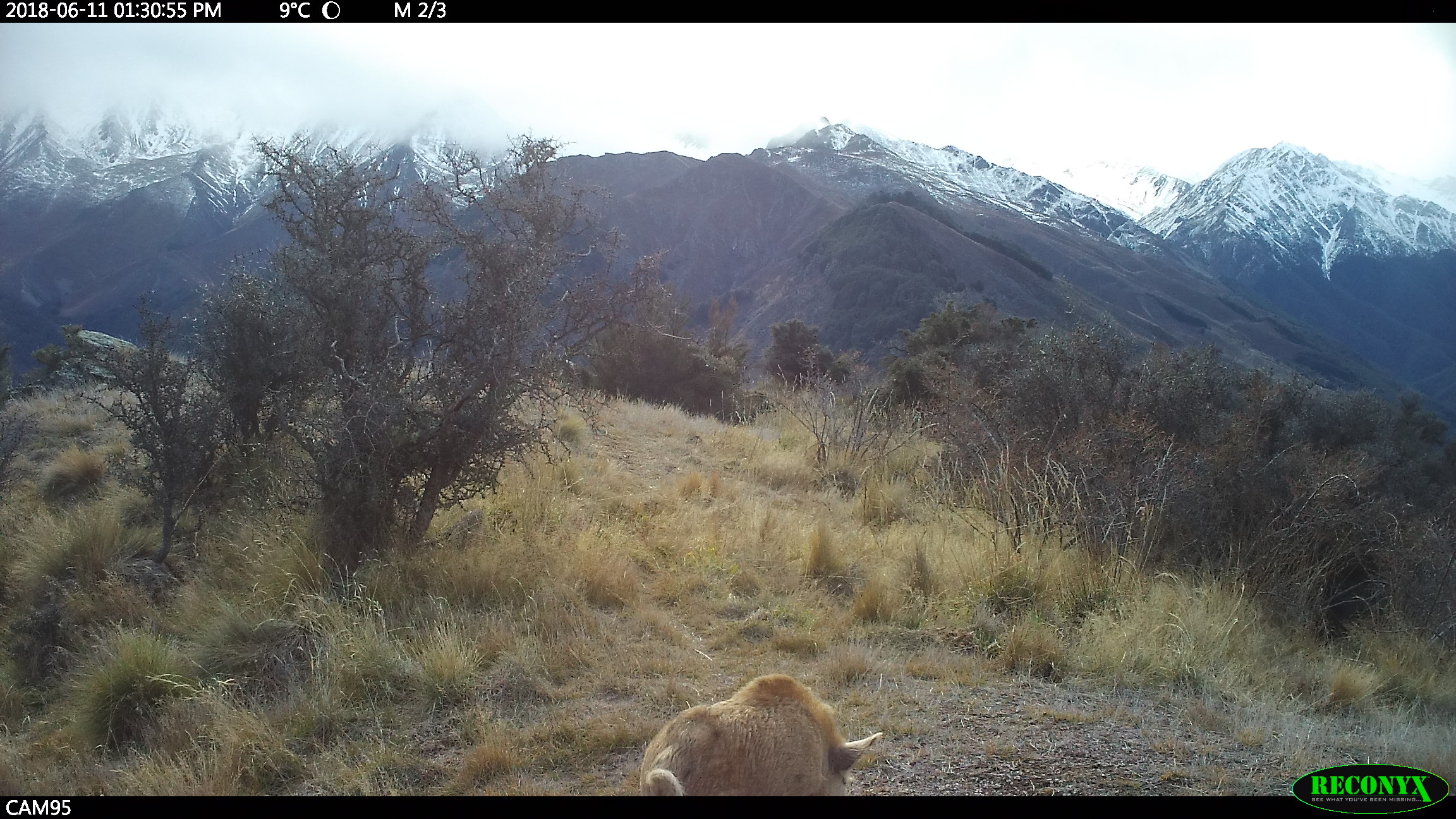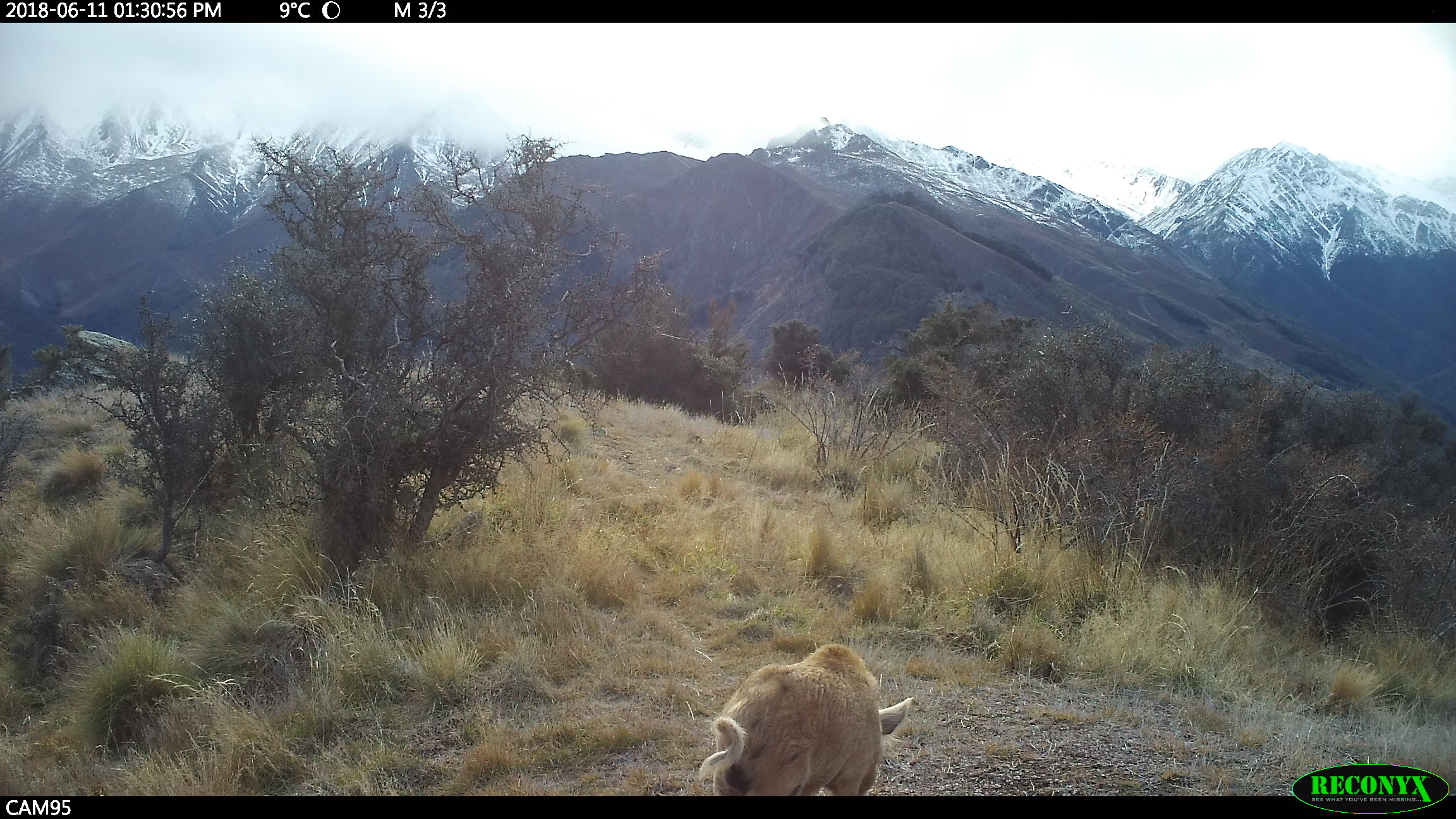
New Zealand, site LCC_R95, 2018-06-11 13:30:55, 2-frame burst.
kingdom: Animalia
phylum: Chordata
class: Mammalia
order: Artiodactyla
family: Suidae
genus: Sus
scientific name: Sus scrofa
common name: pig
Pig (Sus scrofa).